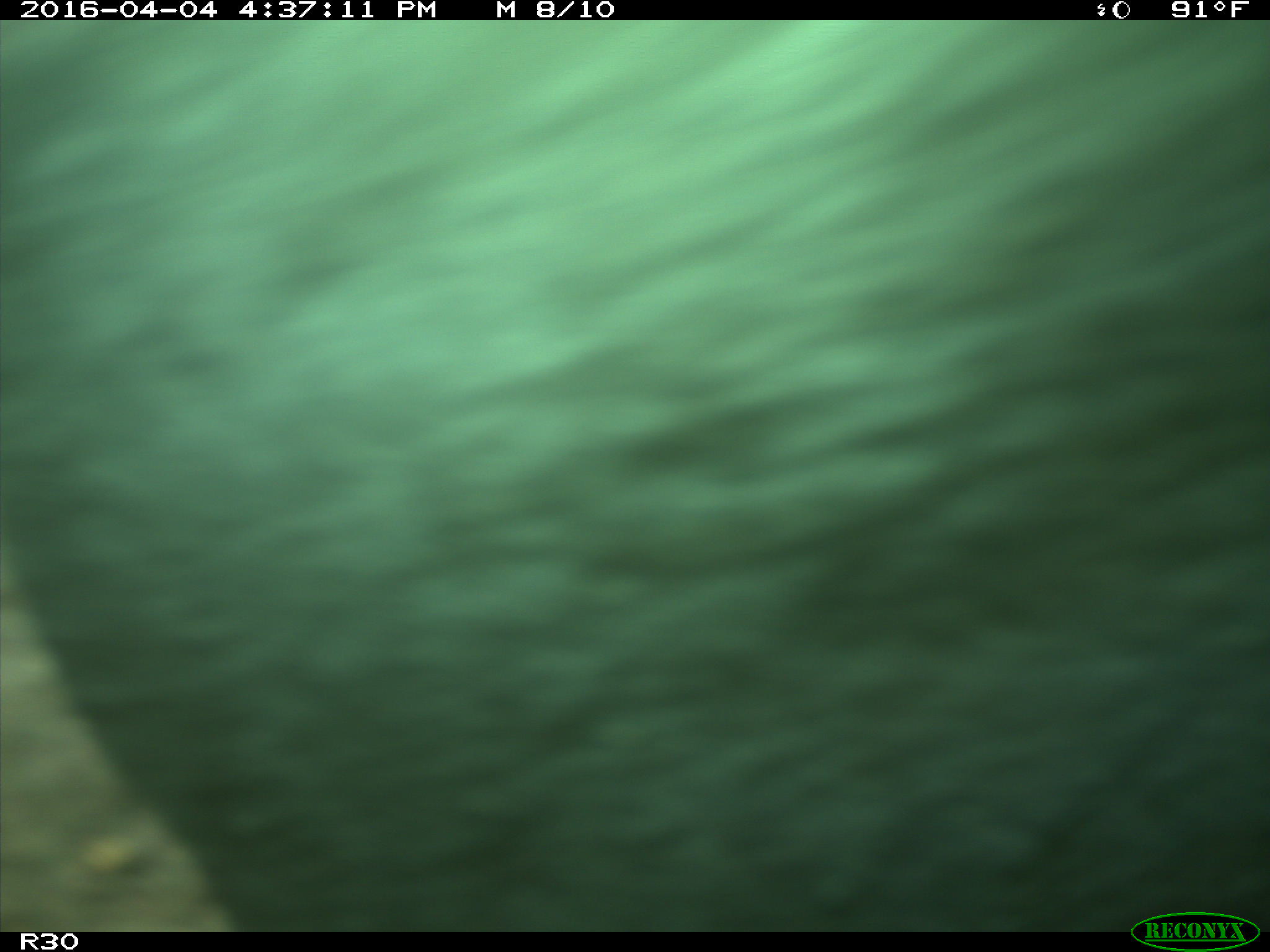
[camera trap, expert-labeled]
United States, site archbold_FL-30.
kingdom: Animalia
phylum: Chordata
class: Mammalia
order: Artiodactyla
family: Bovidae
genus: Bos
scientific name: Bos taurus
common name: domestic cow